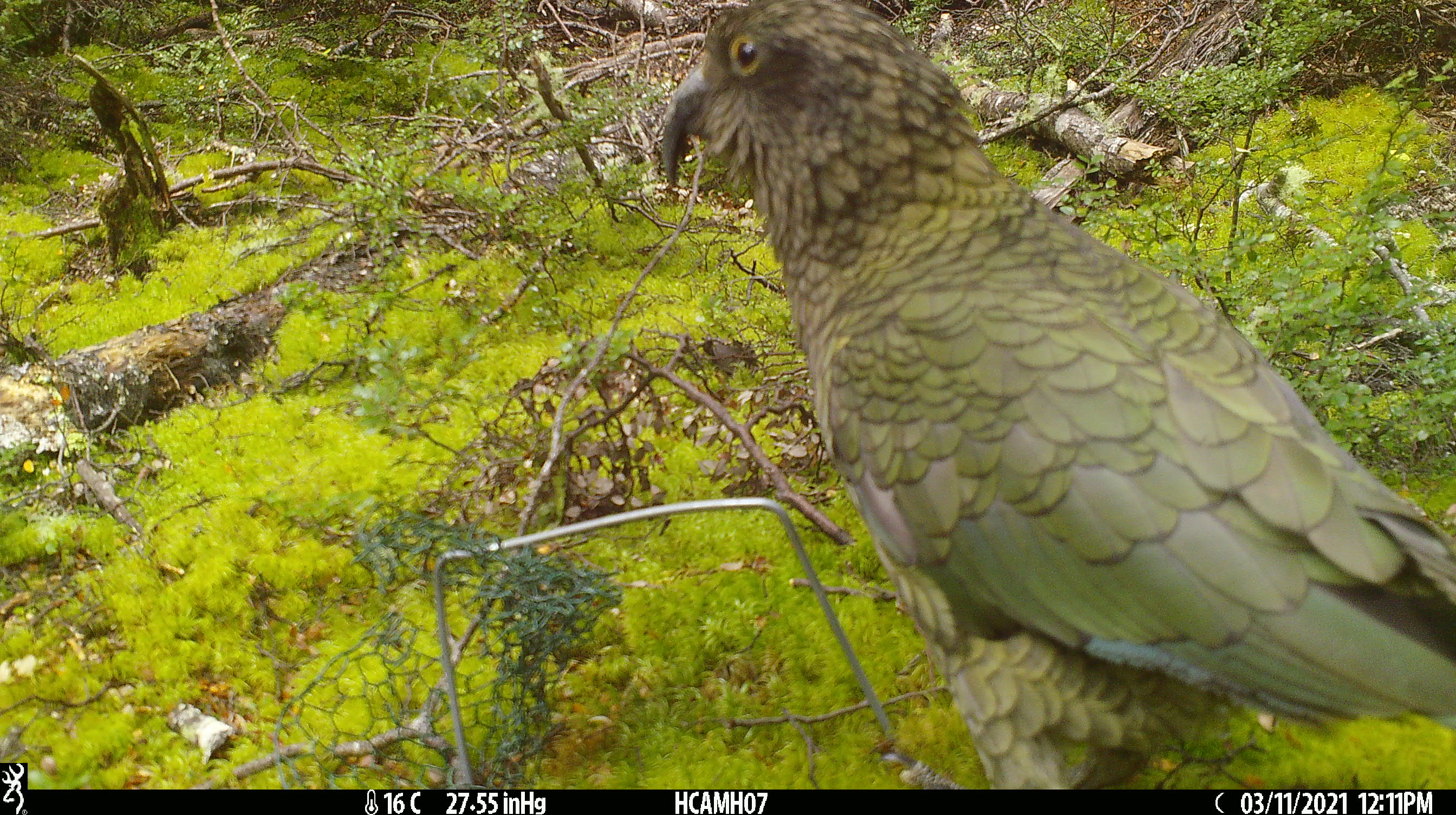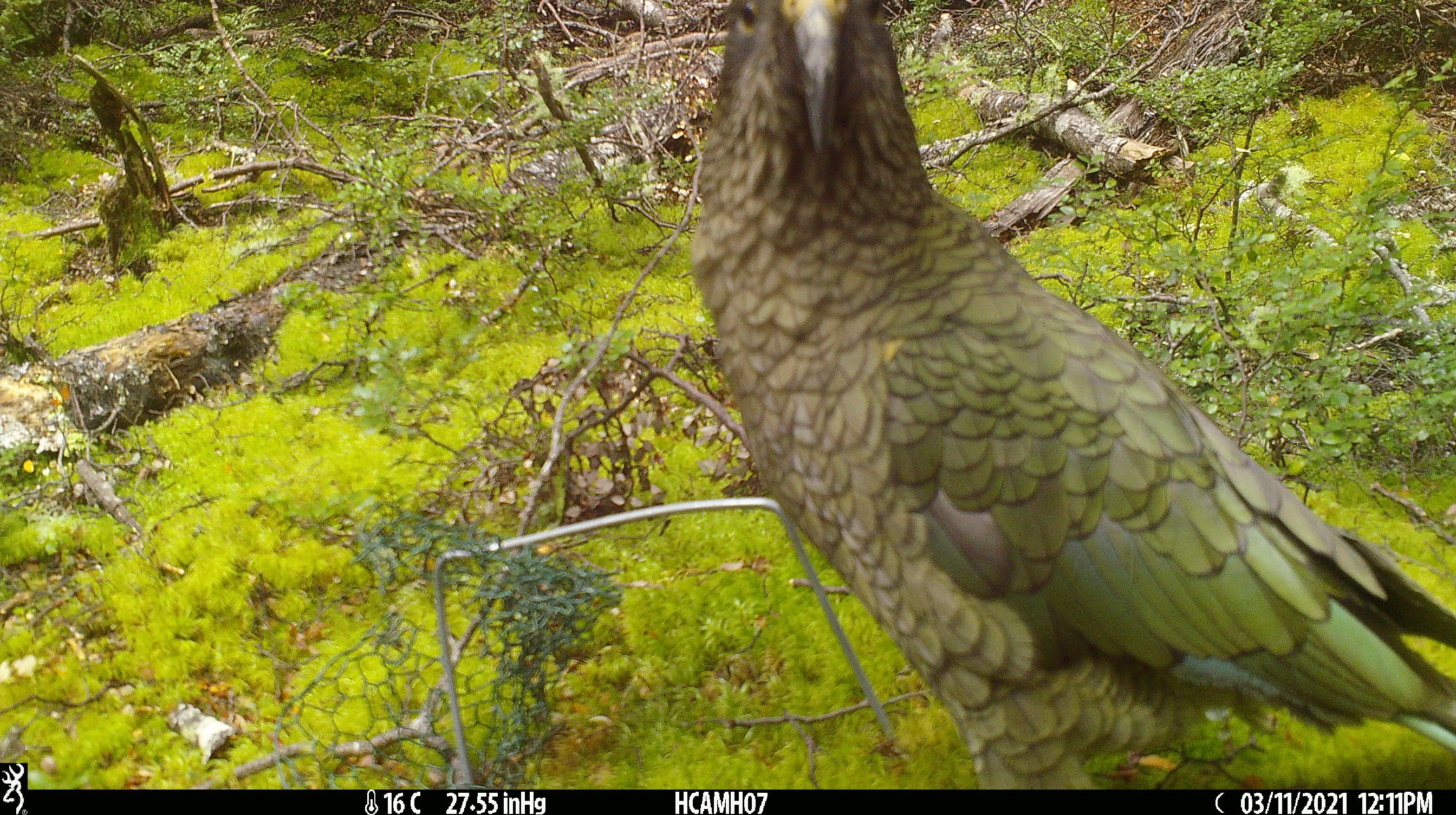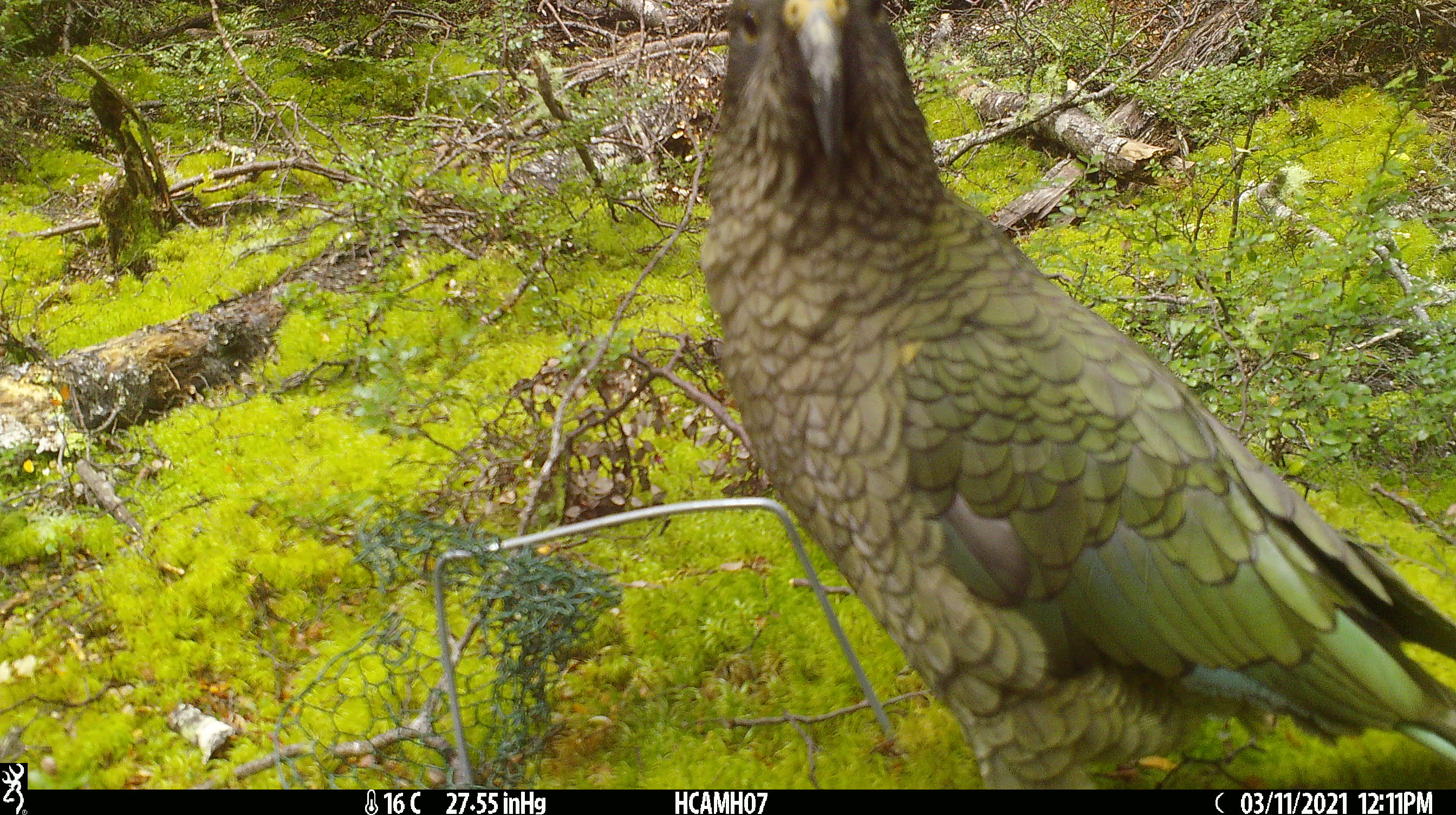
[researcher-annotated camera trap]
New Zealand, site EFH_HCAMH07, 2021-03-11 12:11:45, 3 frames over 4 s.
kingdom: Animalia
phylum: Chordata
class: Aves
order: Psittaciformes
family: Strigopidae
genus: Nestor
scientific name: Nestor notabilis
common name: kea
Kea (Nestor notabilis).